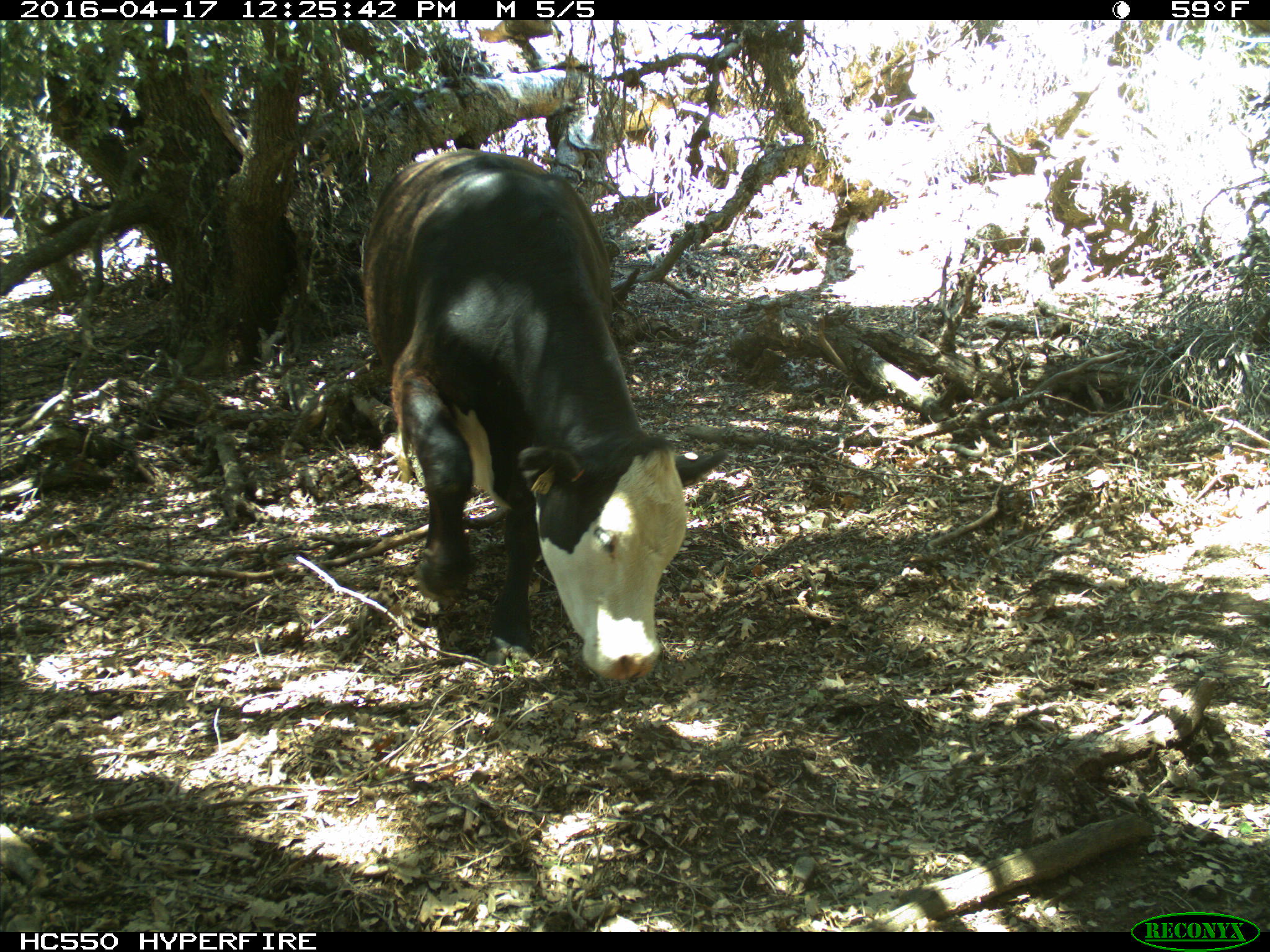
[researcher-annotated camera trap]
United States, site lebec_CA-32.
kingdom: Animalia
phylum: Chordata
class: Mammalia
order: Artiodactyla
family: Bovidae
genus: Bos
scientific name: Bos taurus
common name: domestic cow